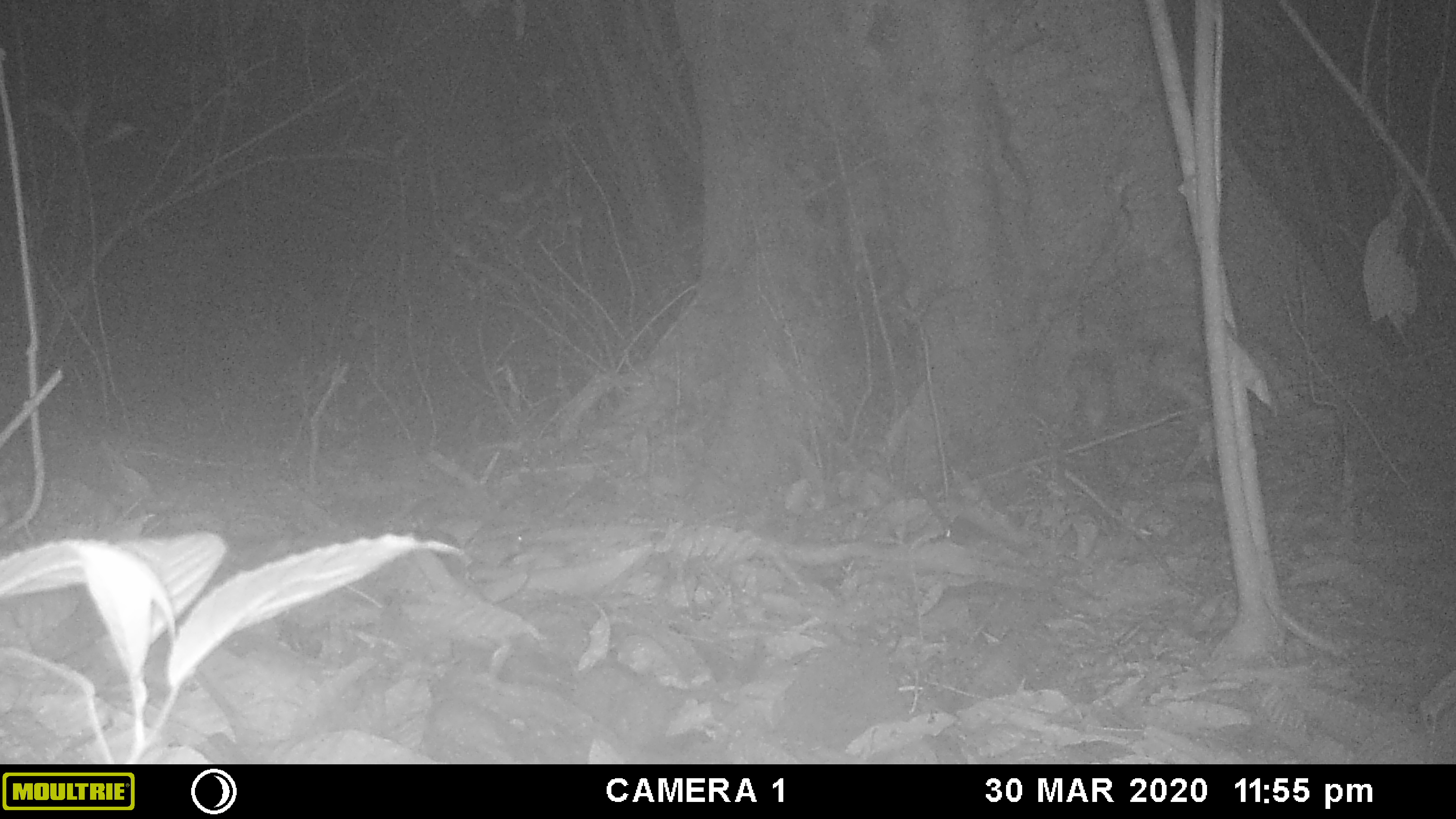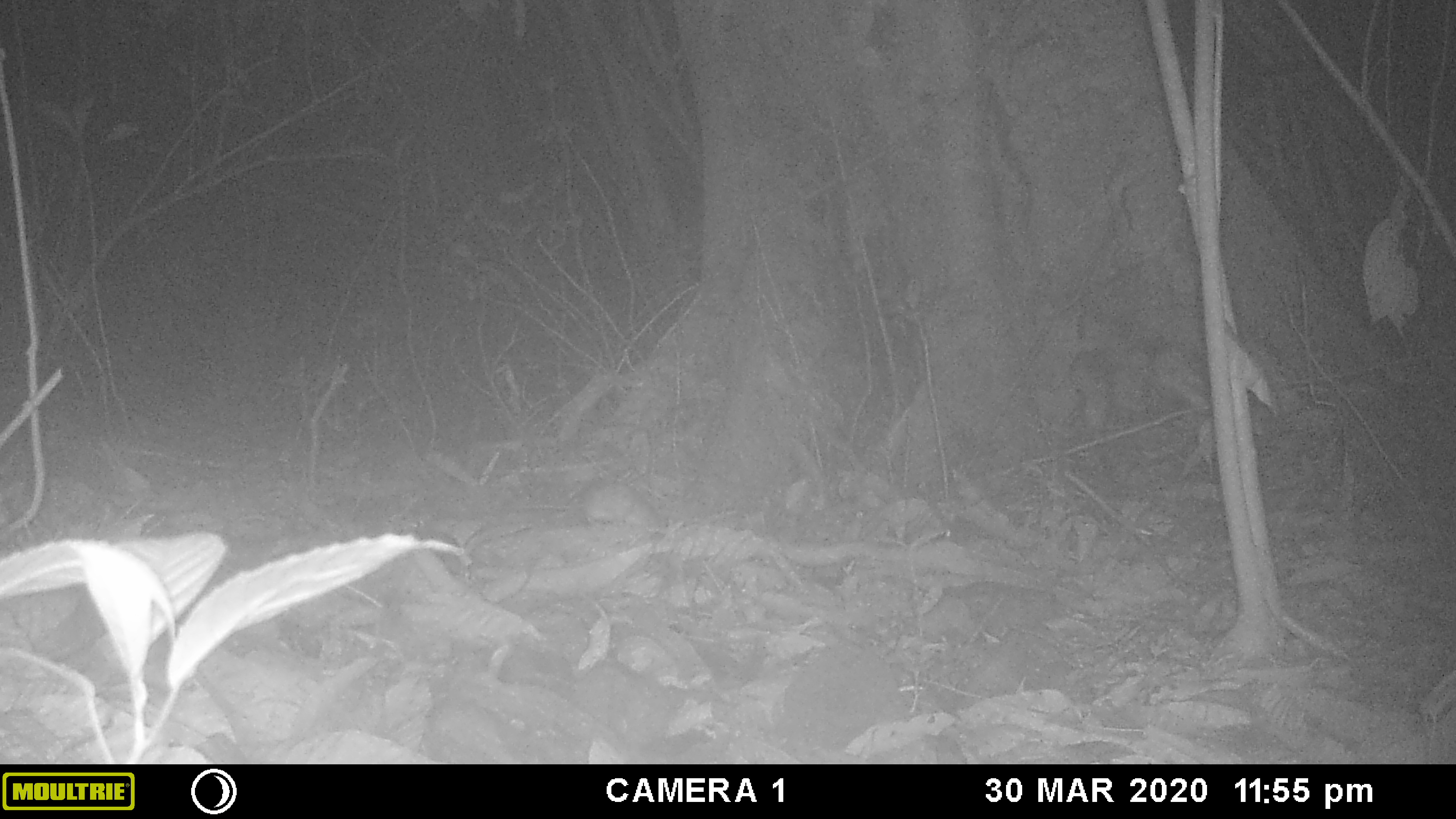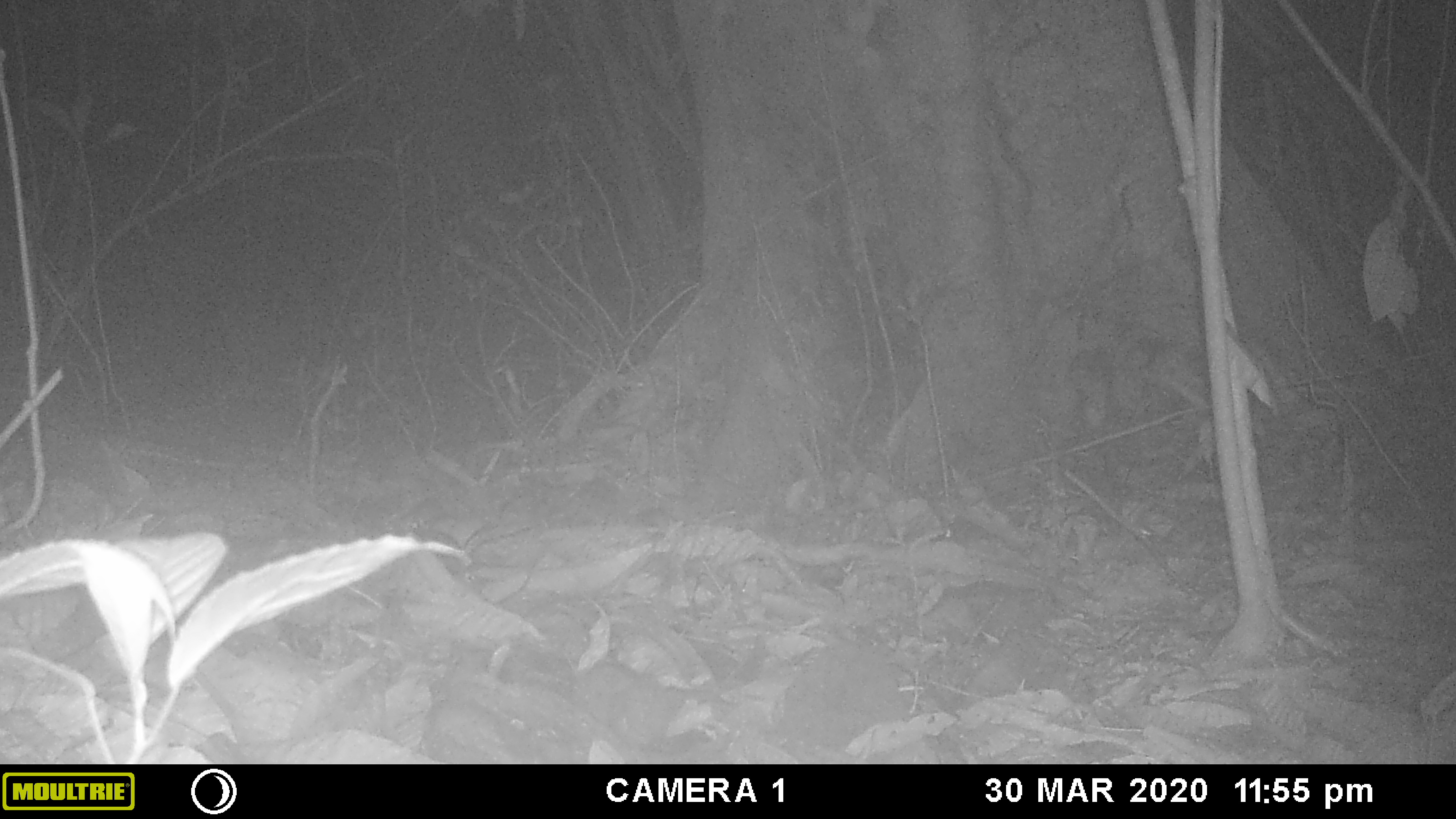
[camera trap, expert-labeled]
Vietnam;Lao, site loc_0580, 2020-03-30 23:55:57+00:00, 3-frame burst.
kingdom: Animalia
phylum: Chordata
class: Mammalia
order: Rodentia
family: Muridae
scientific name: Muridae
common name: old-world mice and rats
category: unidentified murid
Unidentified murid (old-world mice and rats) (Muridae). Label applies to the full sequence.